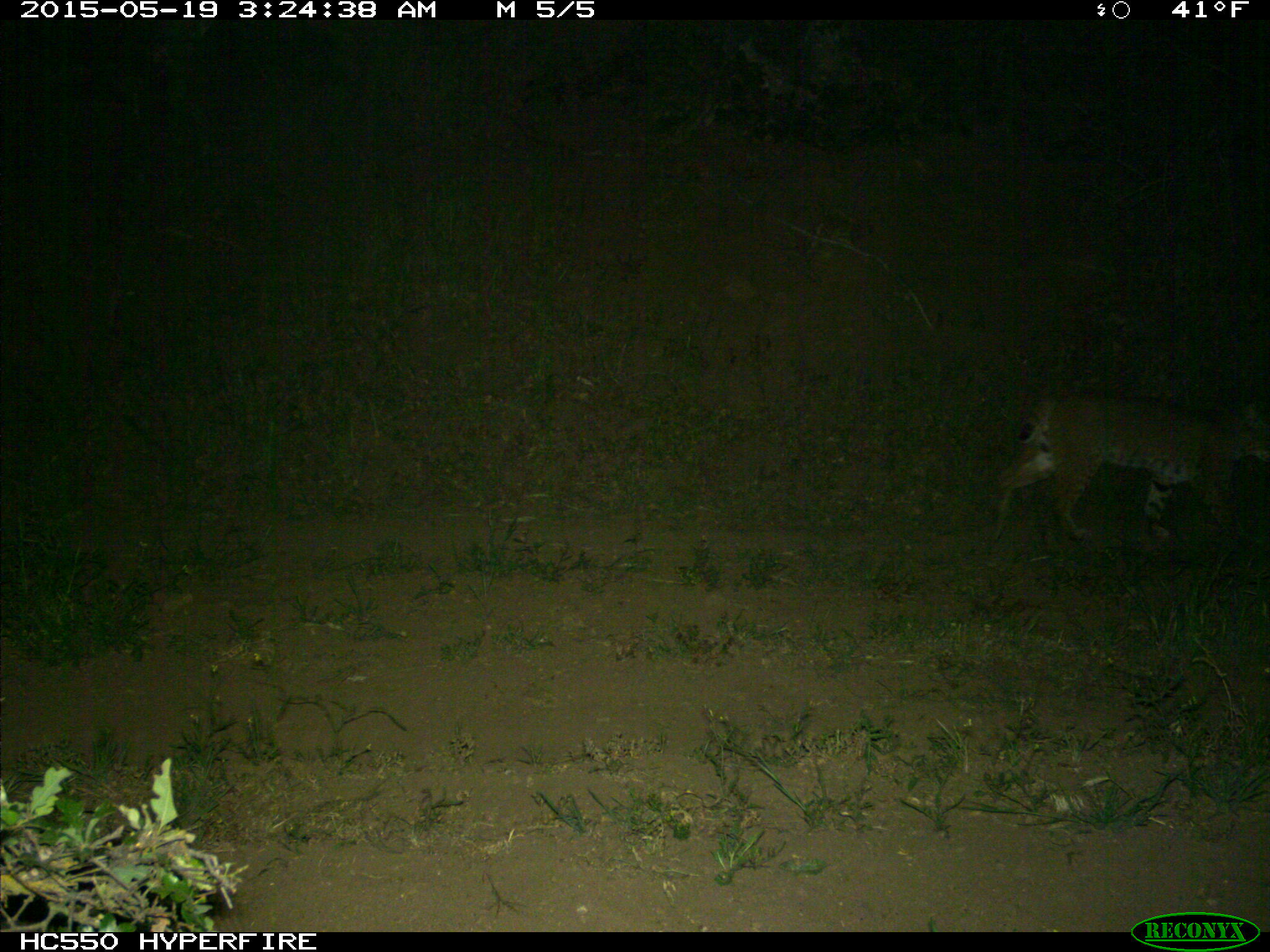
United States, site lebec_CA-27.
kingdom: Animalia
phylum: Chordata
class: Mammalia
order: Carnivora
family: Felidae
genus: Lynx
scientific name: Lynx rufus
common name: bobcat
Lynx rufus (bobcat).